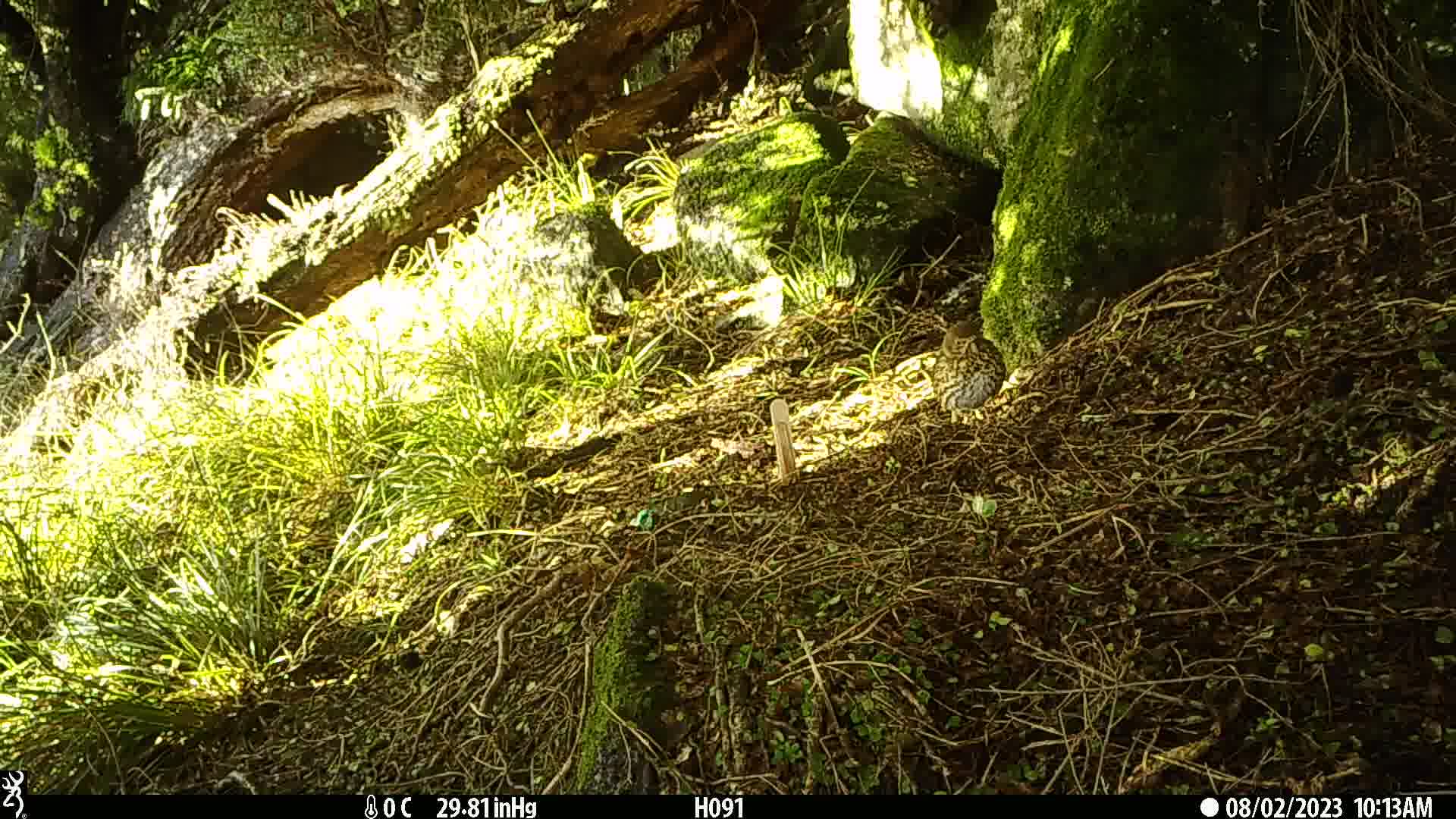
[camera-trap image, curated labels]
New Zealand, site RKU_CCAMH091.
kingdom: Animalia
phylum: Chordata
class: Aves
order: Passeriformes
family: Turdidae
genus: Turdus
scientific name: Turdus philomelos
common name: song thrush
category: thrush